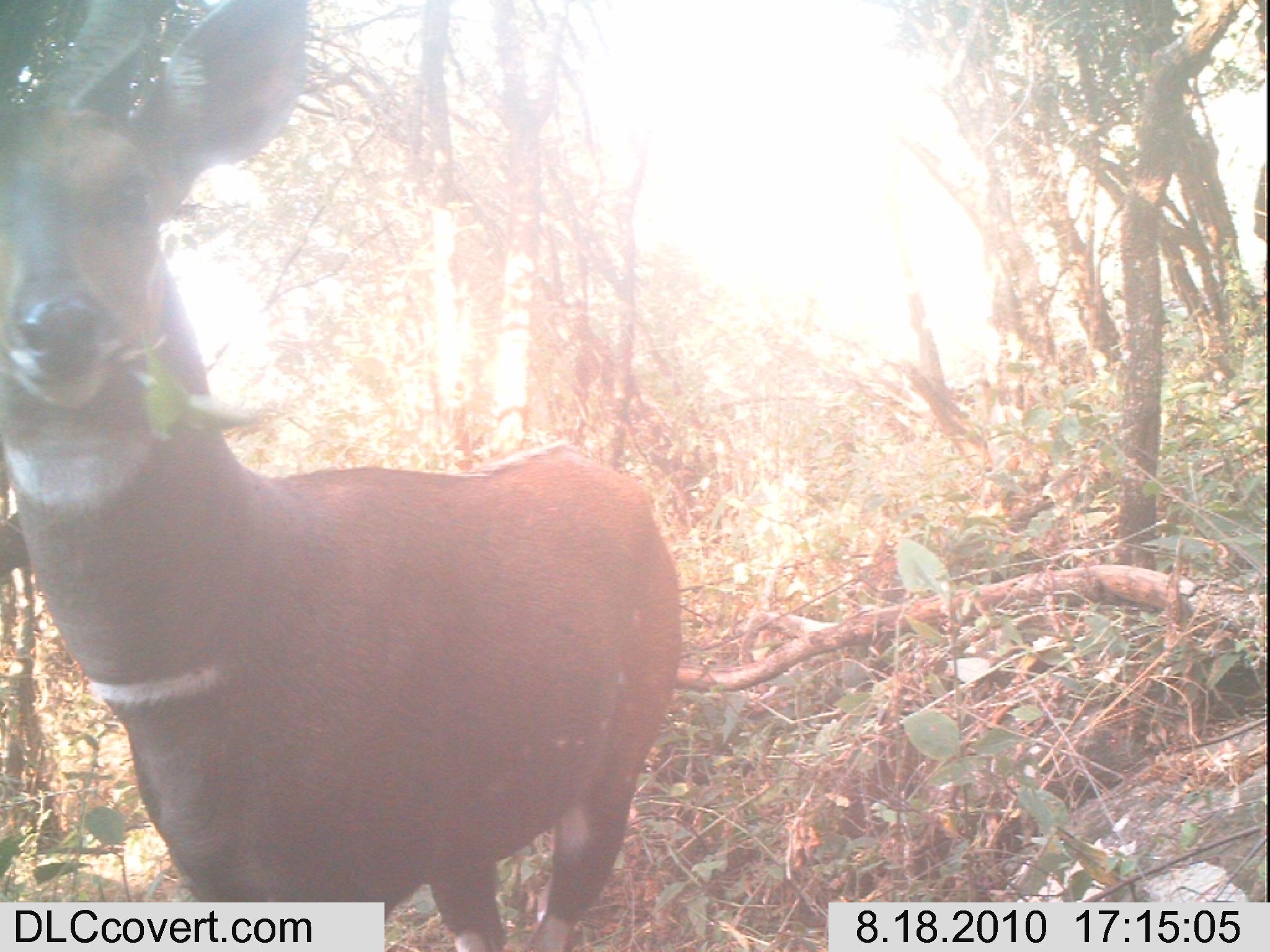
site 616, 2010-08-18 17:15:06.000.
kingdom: Animalia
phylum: Chordata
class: Mammalia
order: Artiodactyla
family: Bovidae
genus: Tragelaphus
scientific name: Tragelaphus scriptus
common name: bushbuck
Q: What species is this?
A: Tragelaphus scriptus (bushbuck).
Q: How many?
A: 1.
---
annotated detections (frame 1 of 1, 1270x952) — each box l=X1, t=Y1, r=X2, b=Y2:
tragelaphus scriptus: l=0, t=0, r=681, b=952